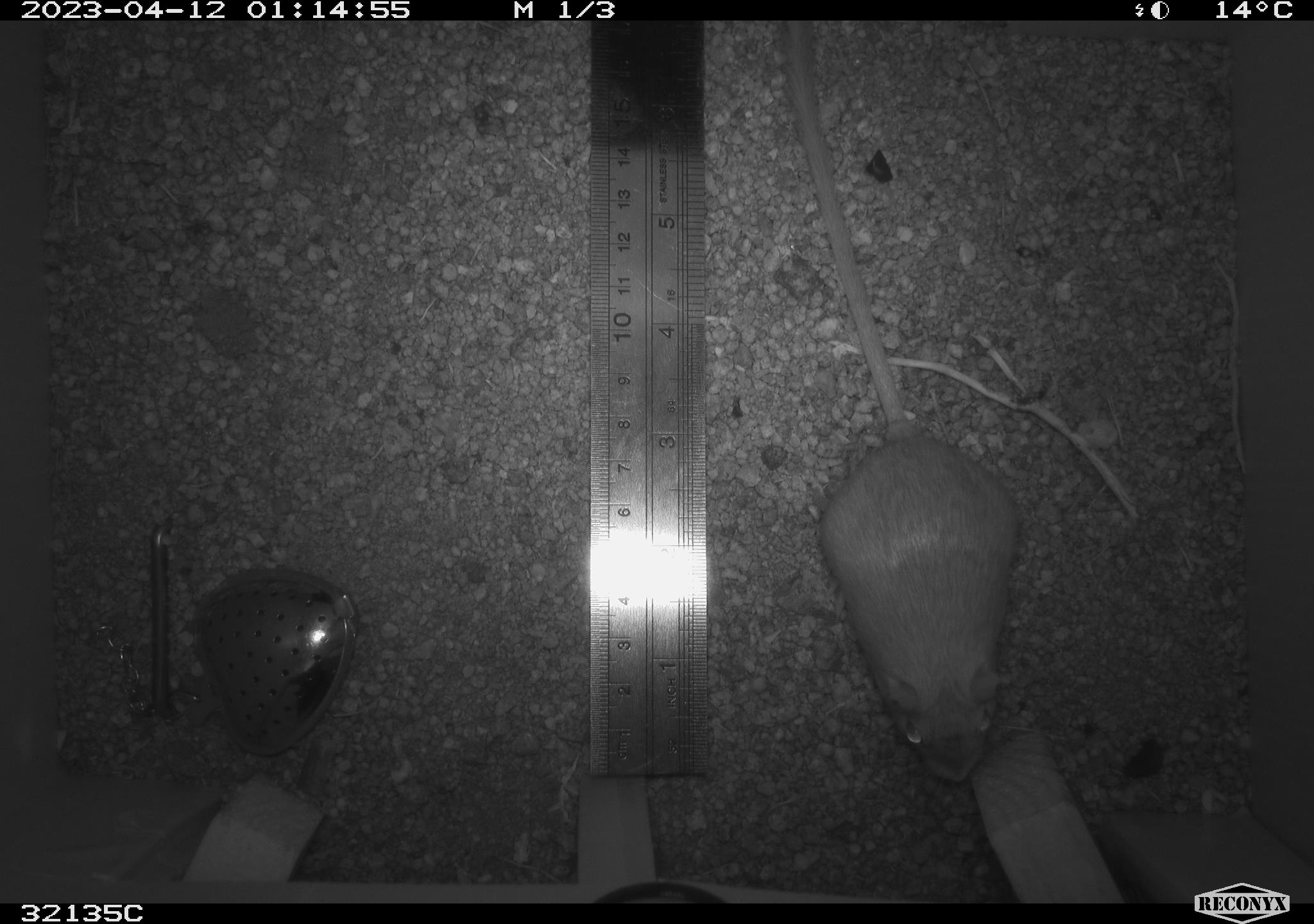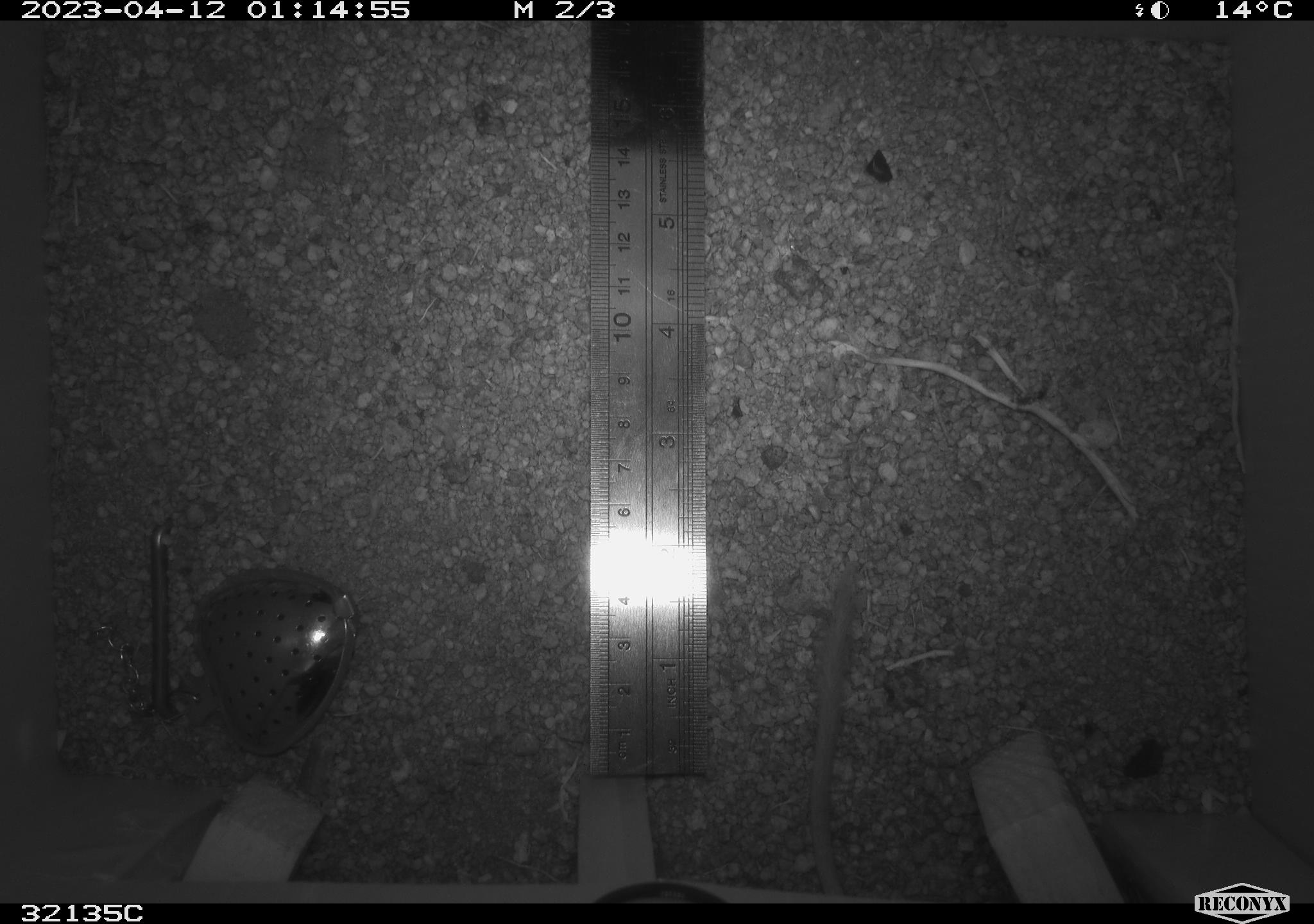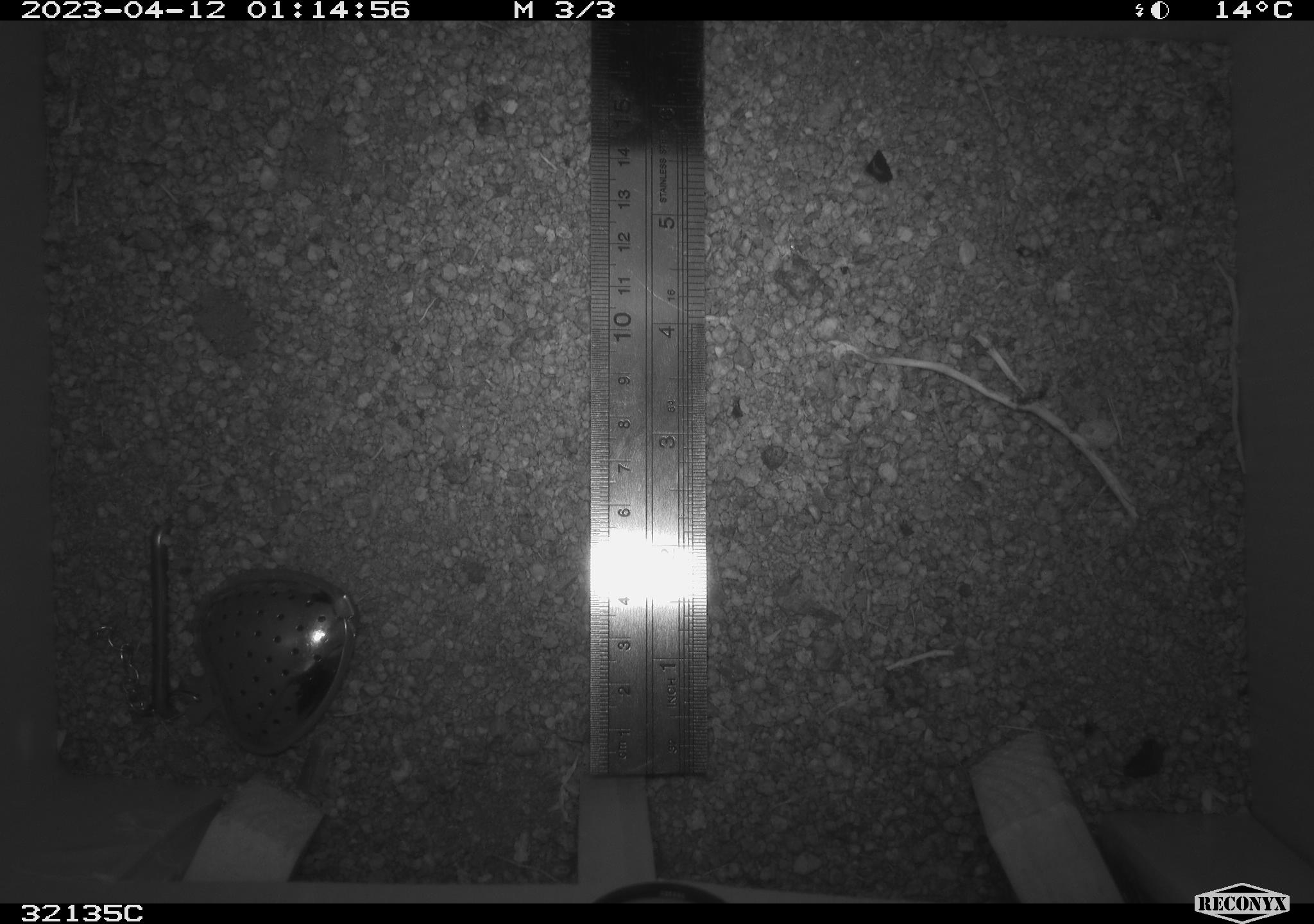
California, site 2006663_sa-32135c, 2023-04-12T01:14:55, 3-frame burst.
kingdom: Animalia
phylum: Chordata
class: Mammalia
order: Rodentia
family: Heteromyidae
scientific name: Heteromyidae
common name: kangaroo rats and pocket mice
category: heteromyidae family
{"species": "heteromyidae family (kangaroo rats and pocket mice) (Heteromyidae)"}